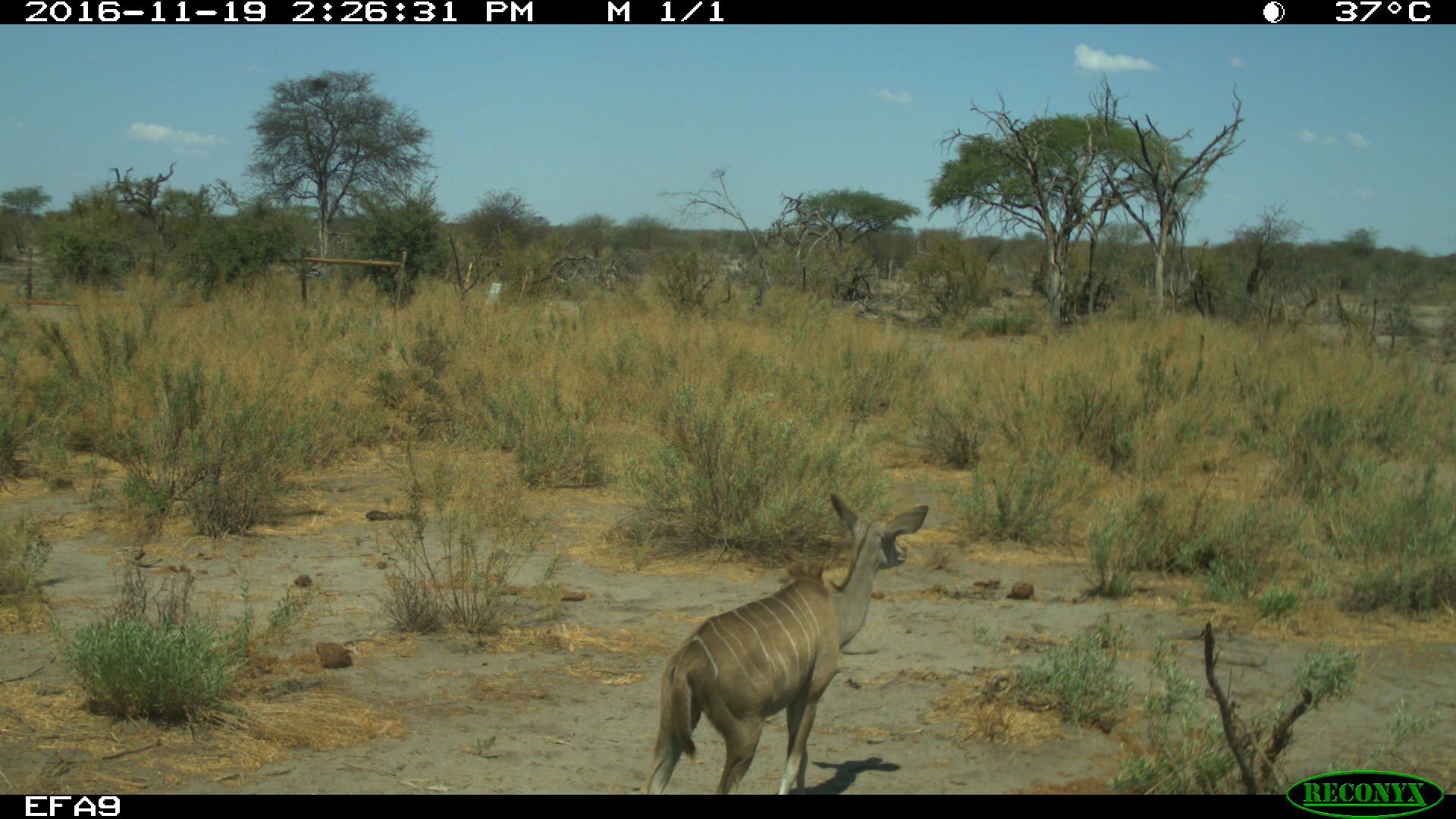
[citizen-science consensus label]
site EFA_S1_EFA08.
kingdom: Animalia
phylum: Chordata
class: Mammalia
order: Artiodactyla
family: Bovidae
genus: Tragelaphus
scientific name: Tragelaphus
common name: kudu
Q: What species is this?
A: Kudu (Tragelaphus).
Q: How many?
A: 1.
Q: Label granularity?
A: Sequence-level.